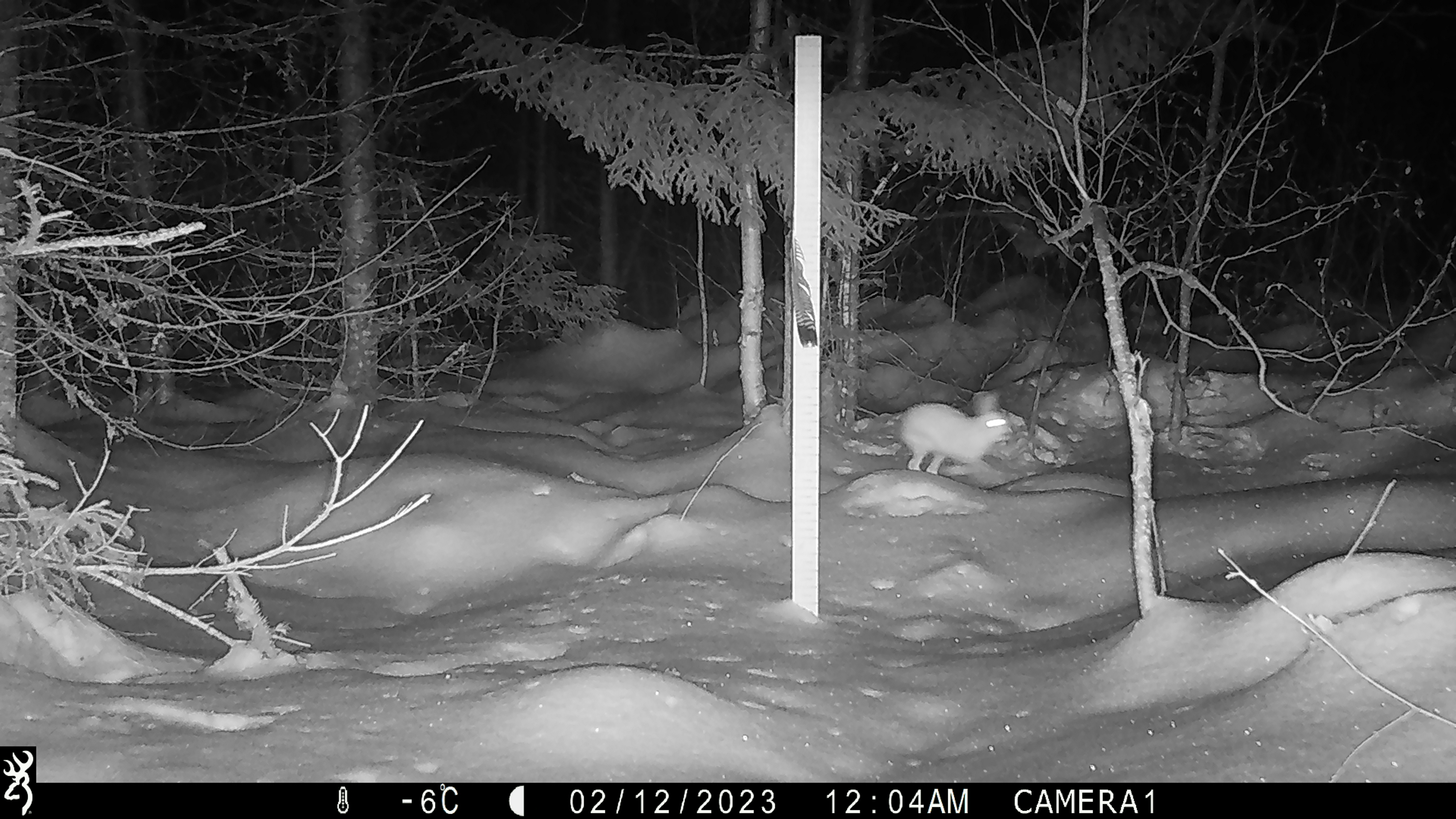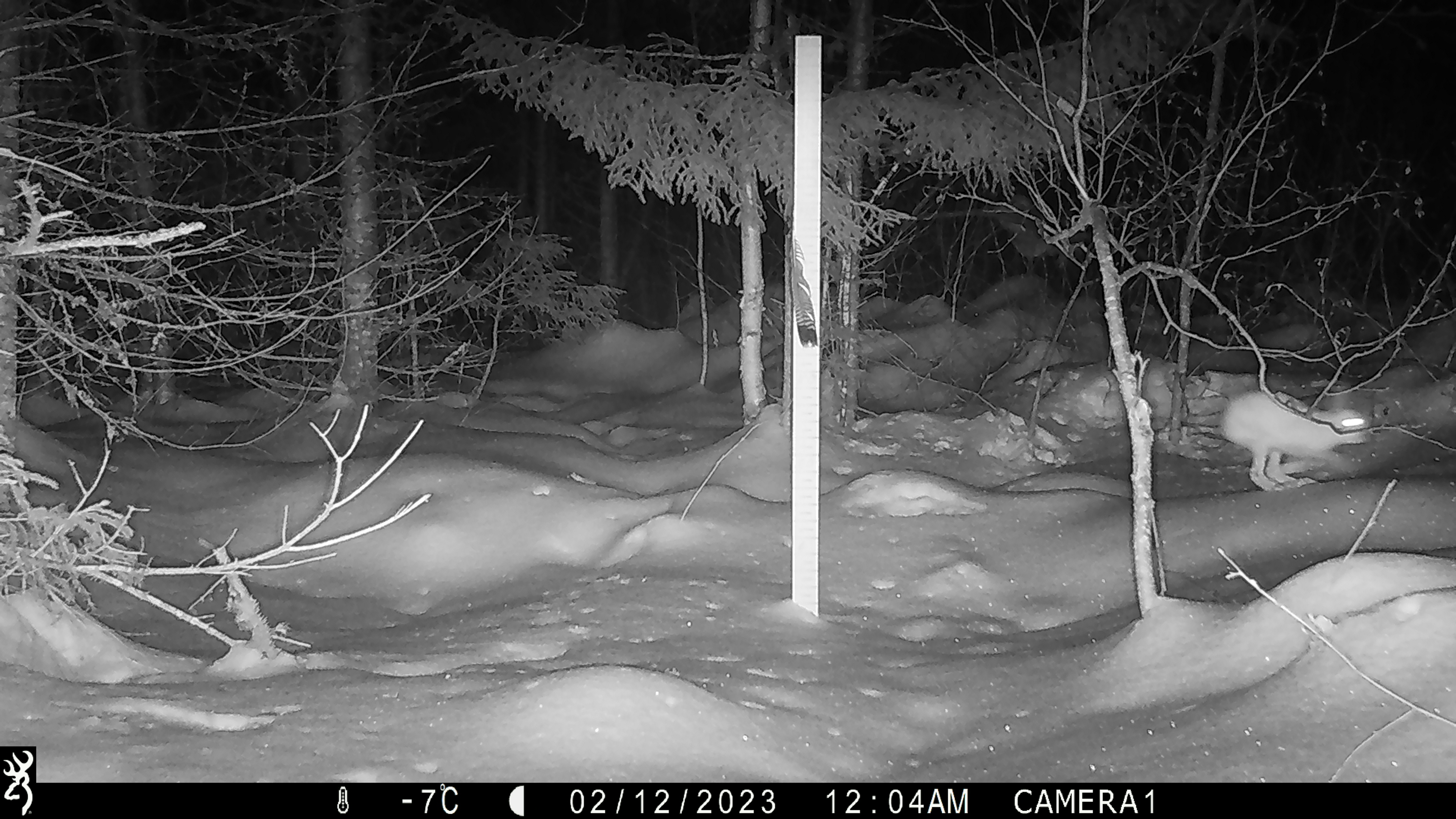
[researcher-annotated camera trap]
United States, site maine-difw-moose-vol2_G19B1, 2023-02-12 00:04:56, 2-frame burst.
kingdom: Animalia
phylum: Chordata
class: Mammalia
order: Lagomorpha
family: Leporidae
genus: Lepus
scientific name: Lepus americanus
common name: snowshoe hare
Snowshoe hare (Lepus americanus).